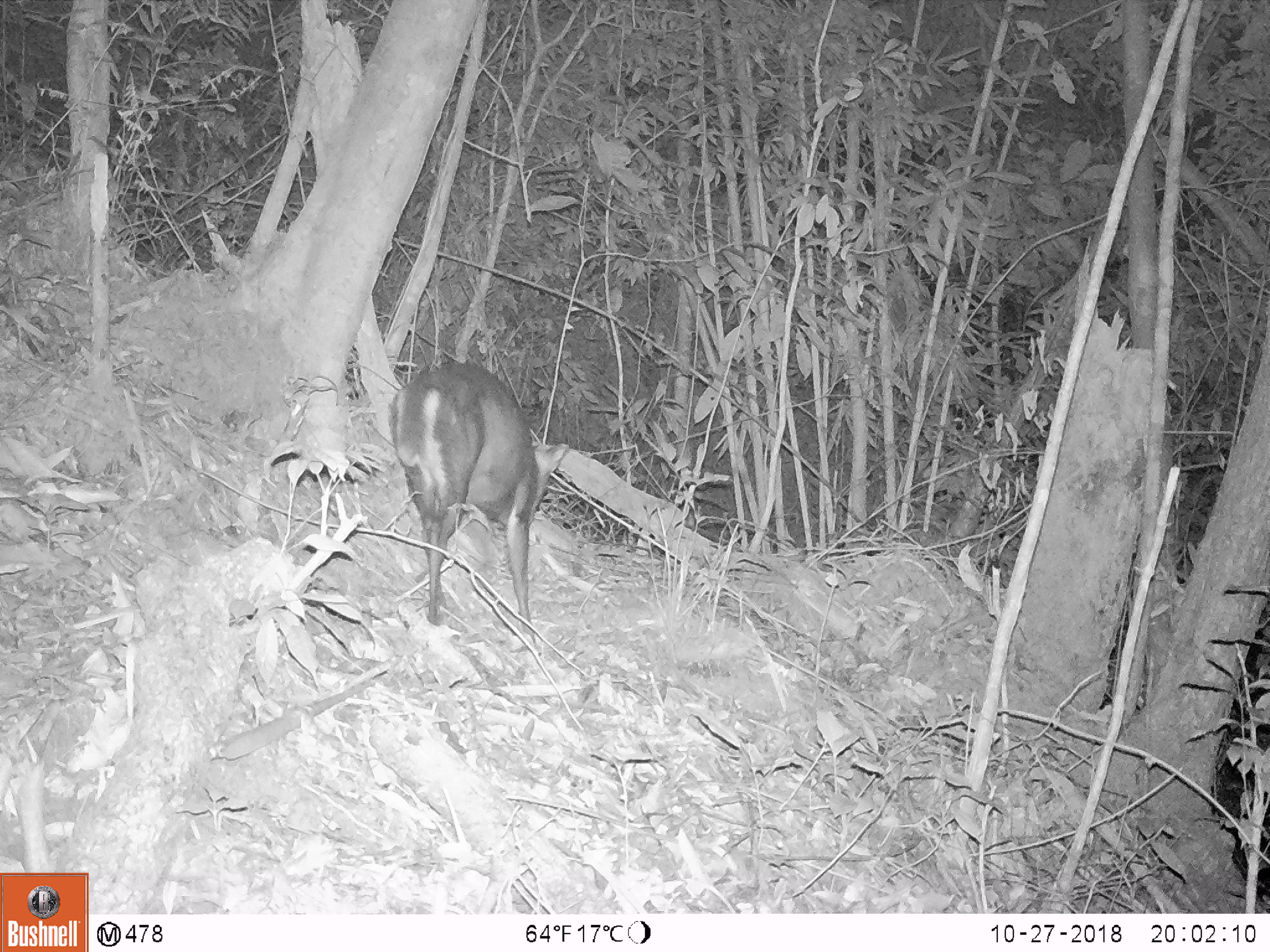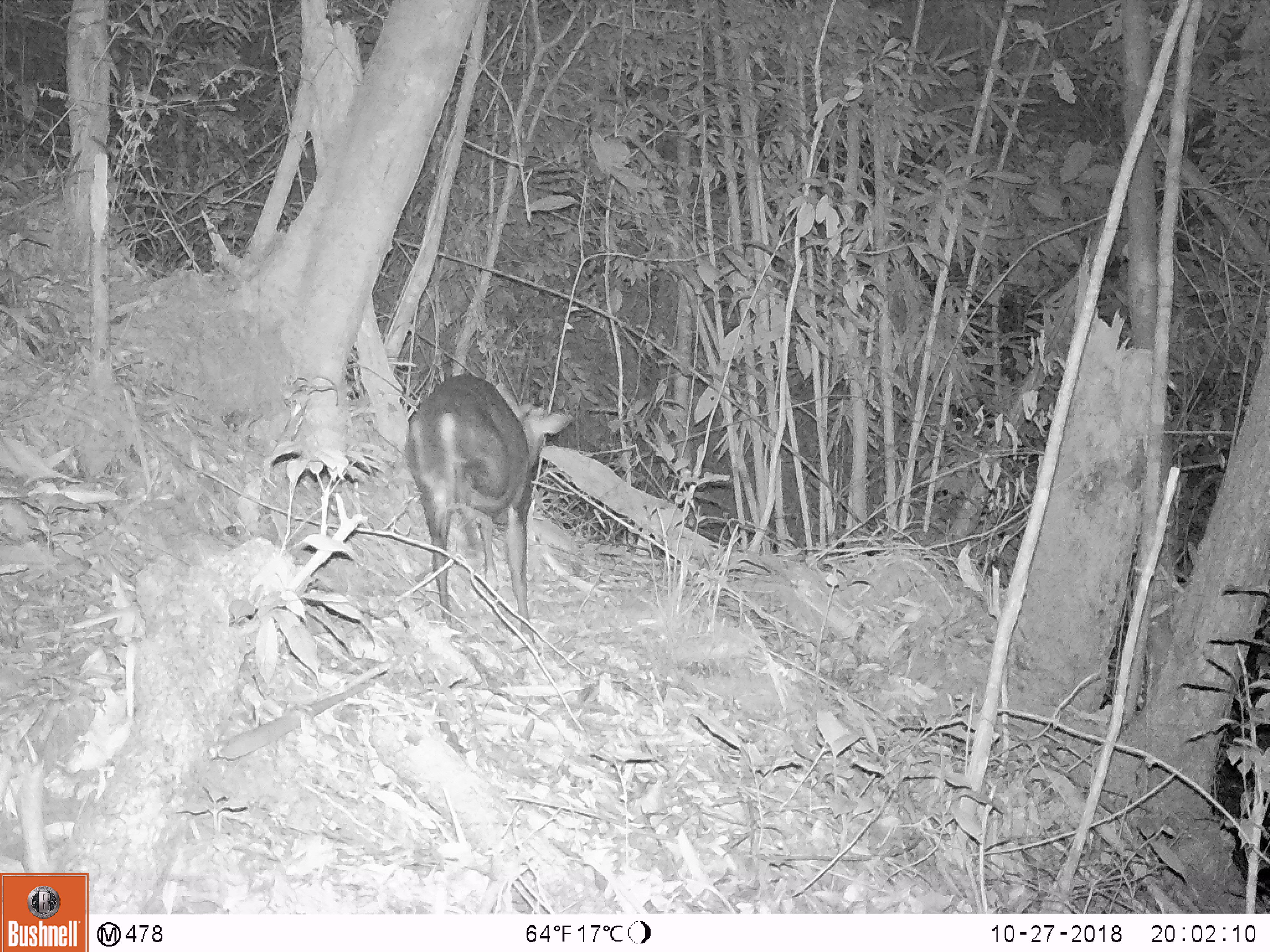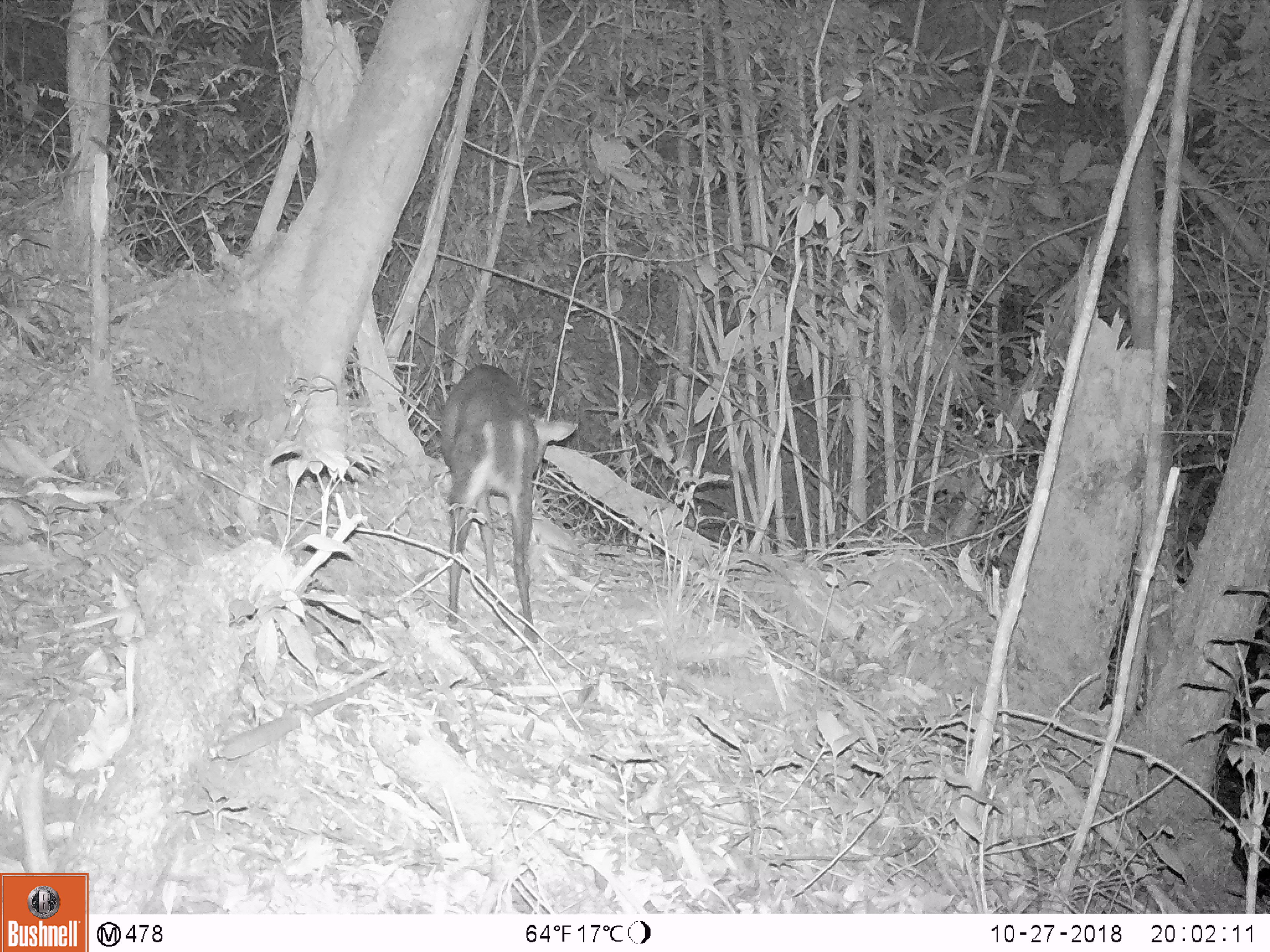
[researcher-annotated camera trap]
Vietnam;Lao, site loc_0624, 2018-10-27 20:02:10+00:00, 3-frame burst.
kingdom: Animalia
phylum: Chordata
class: Mammalia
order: Artiodactyla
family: Cervidae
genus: Muntiacus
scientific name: Muntiacus rooseveltorum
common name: roosevelt's muntjac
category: roosevelts muntjac group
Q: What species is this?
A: Roosevelts muntjac group (roosevelt's muntjac) (Muntiacus rooseveltorum).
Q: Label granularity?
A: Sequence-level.